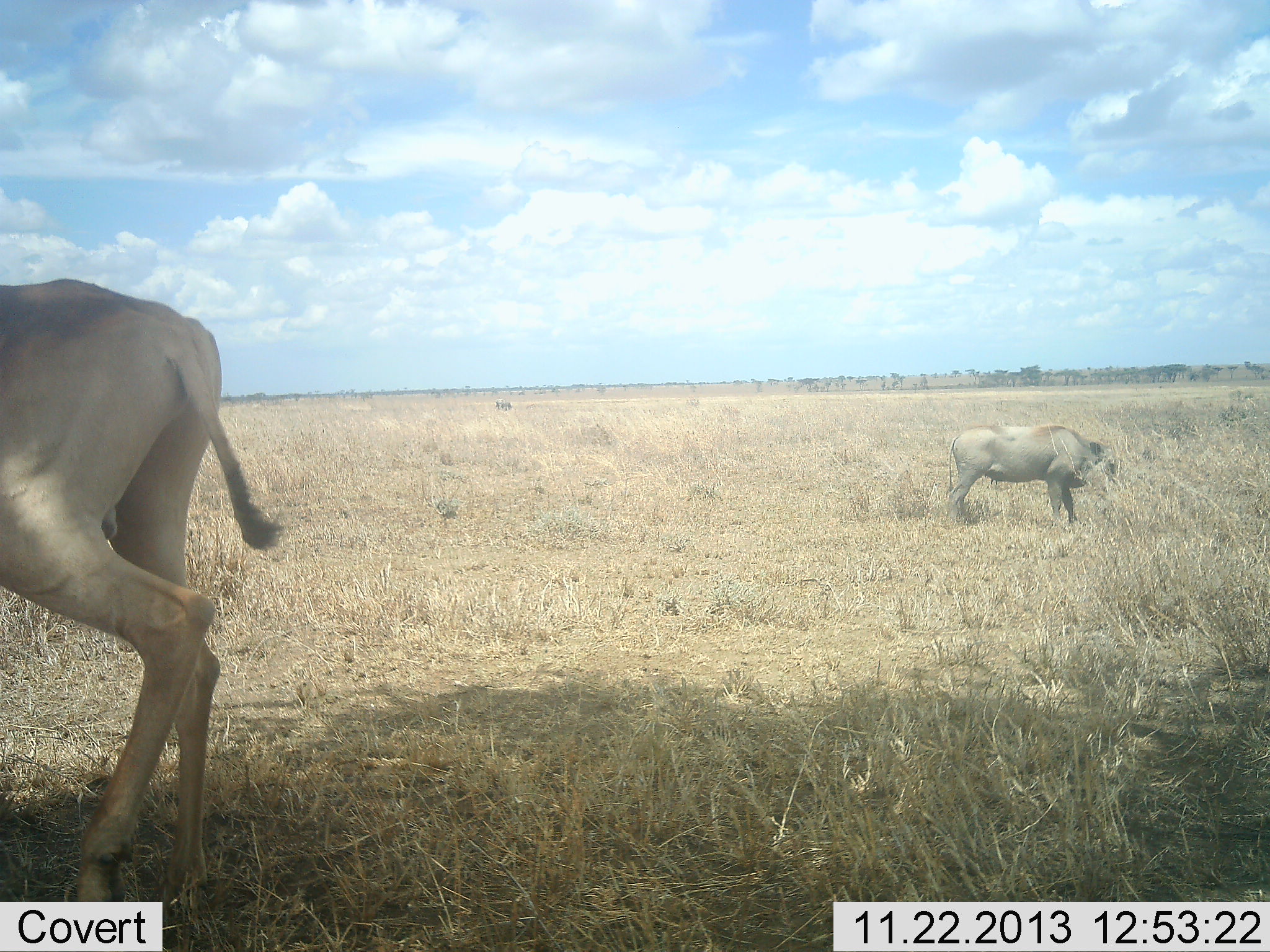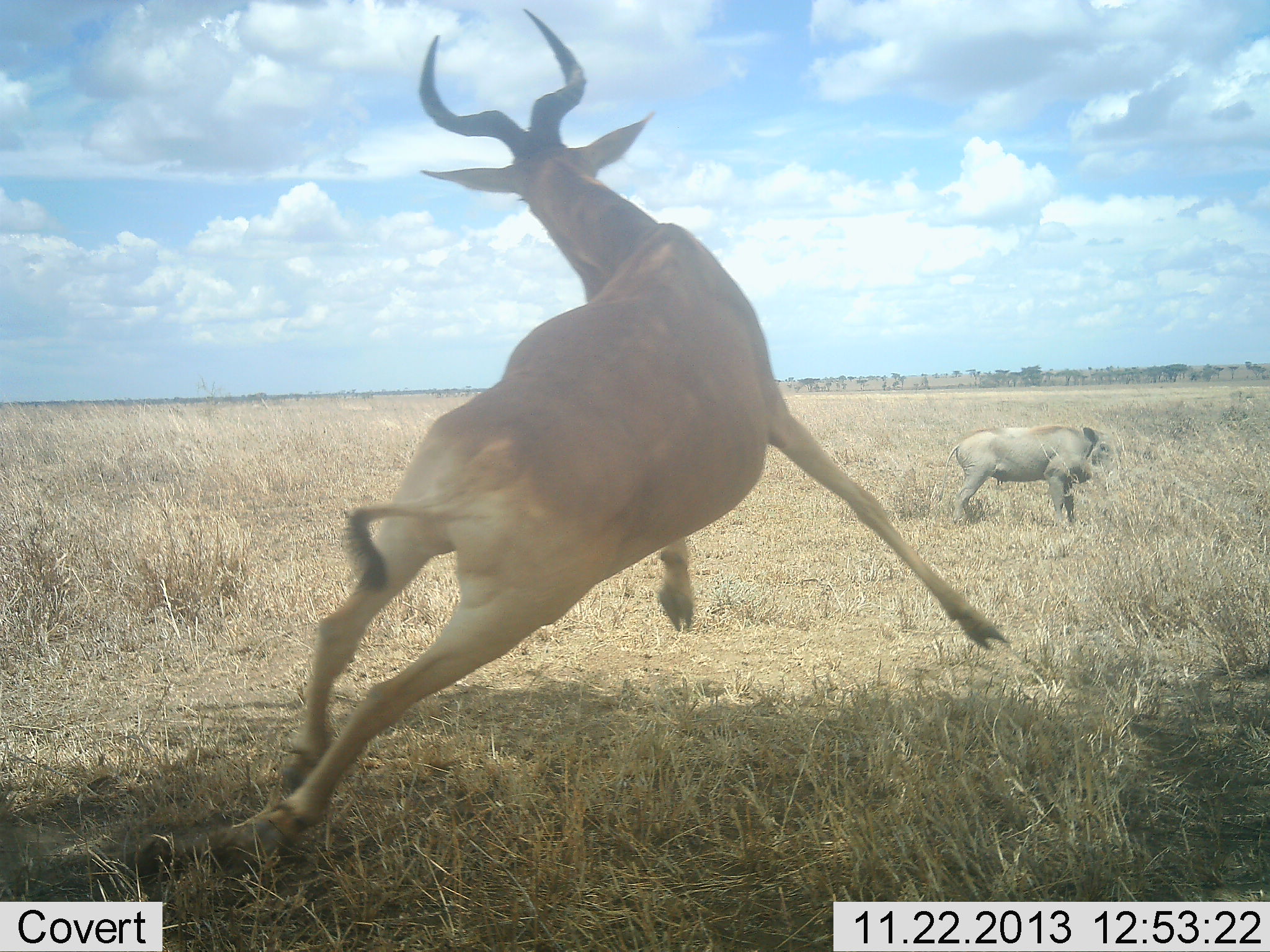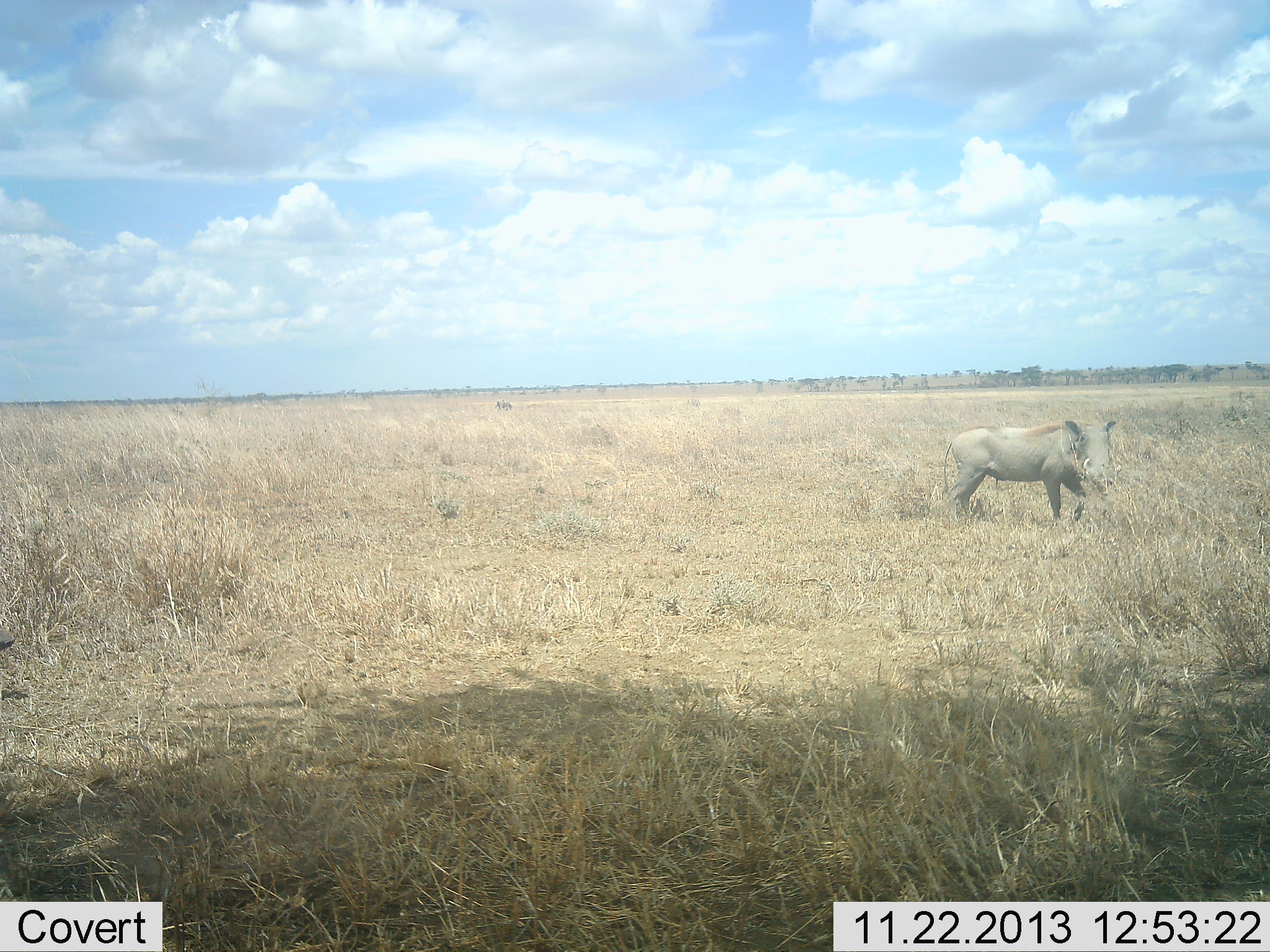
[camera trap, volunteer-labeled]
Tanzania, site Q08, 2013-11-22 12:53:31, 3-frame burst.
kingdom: Animalia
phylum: Chordata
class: Mammalia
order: Artiodactyla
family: Bovidae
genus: Alcelaphus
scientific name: Alcelaphus buselaphus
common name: hartebeest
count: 1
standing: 10%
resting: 0%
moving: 90%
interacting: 10%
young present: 0%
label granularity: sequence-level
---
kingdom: Animalia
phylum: Chordata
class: Mammalia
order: Artiodactyla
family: Suidae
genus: Phacochoerus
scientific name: Phacochoerus africanus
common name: warthog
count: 1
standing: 82%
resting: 0%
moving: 0%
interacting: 0%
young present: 0%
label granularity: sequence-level